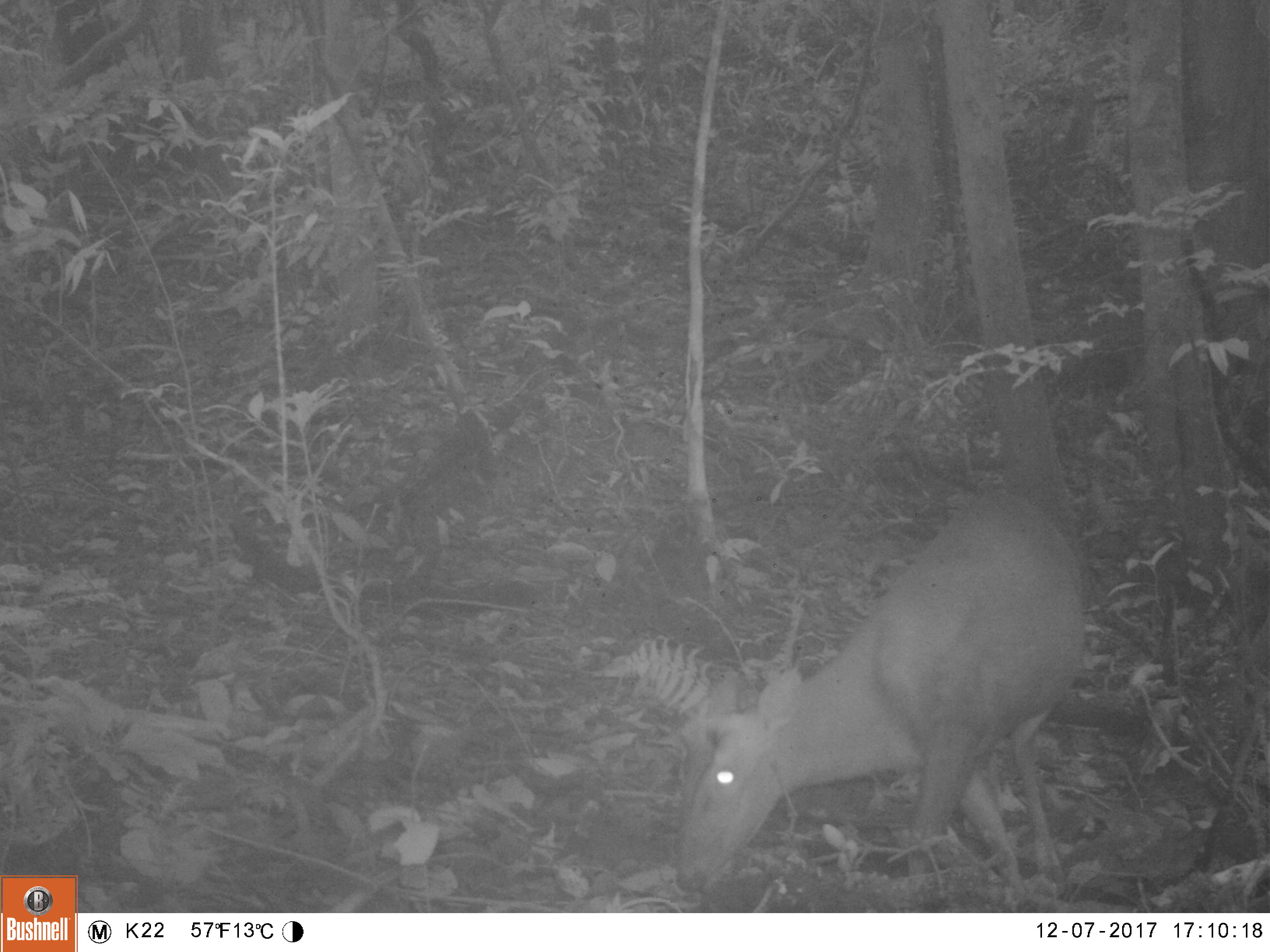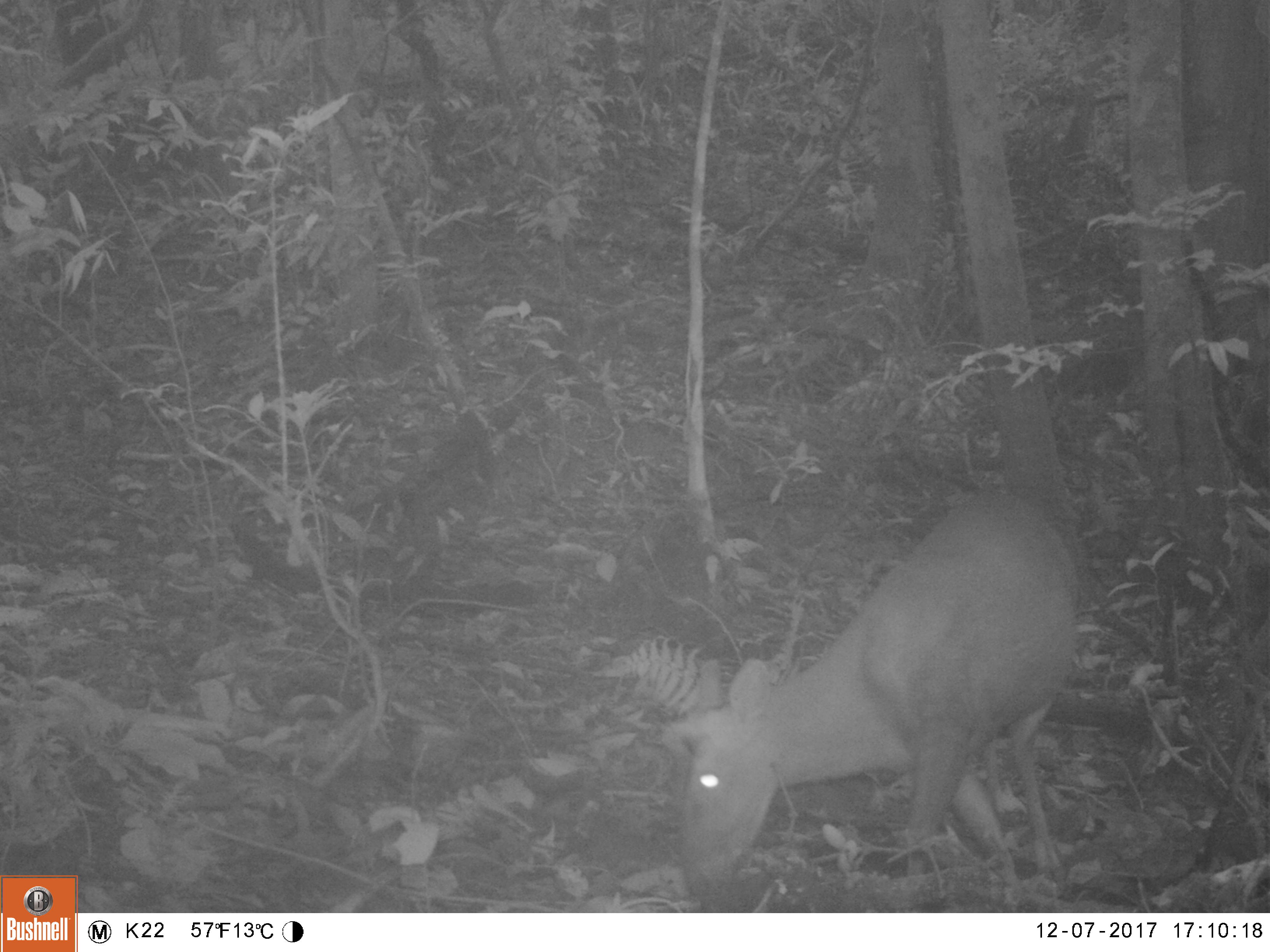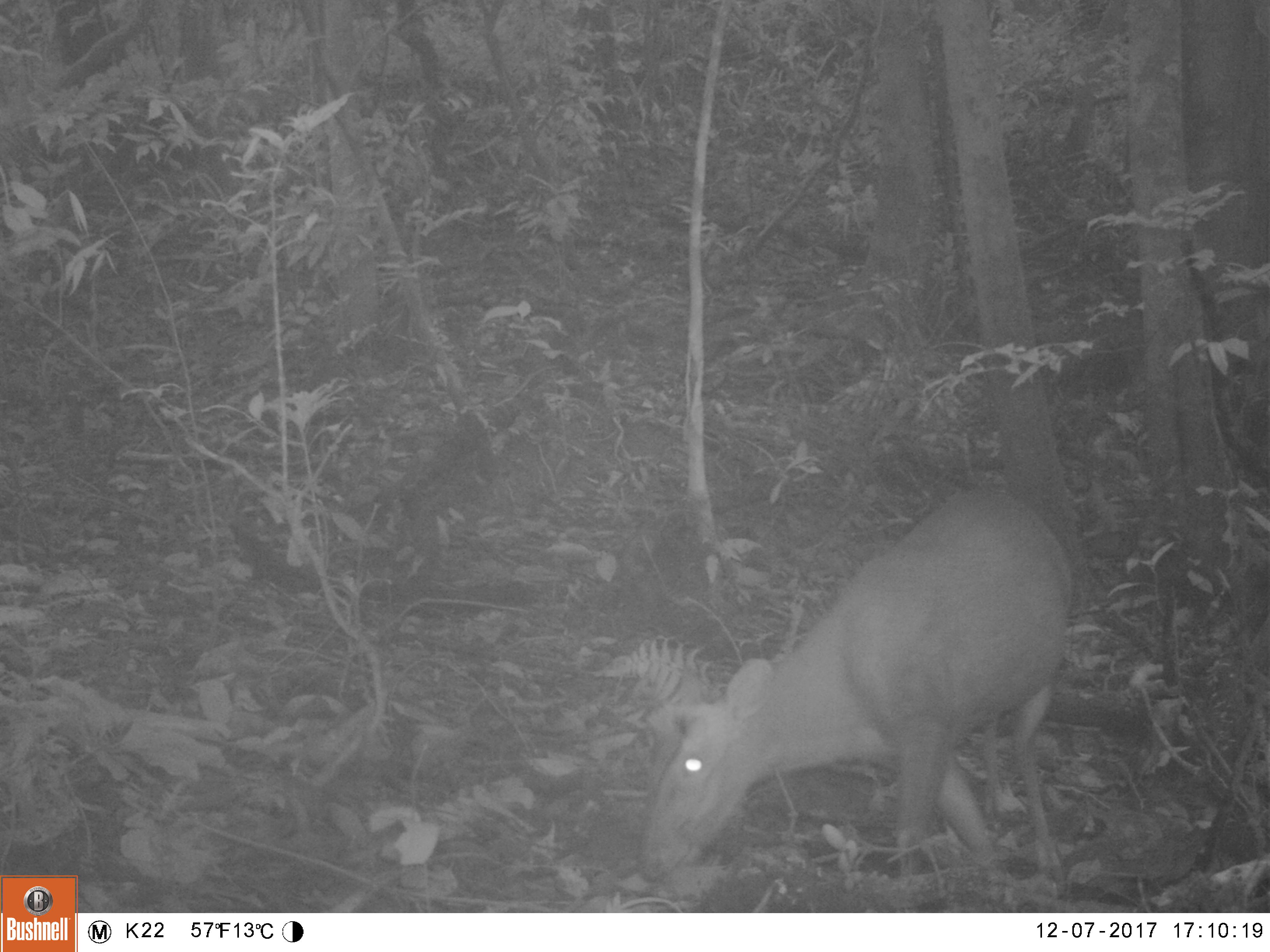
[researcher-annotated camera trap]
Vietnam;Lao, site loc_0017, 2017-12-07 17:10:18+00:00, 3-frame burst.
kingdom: Animalia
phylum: Chordata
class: Mammalia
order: Artiodactyla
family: Cervidae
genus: Muntiacus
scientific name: Muntiacus rooseveltorum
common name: roosevelt's muntjac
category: roosevelts muntjac group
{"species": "roosevelts muntjac group (roosevelt's muntjac) (Muntiacus rooseveltorum)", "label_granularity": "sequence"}